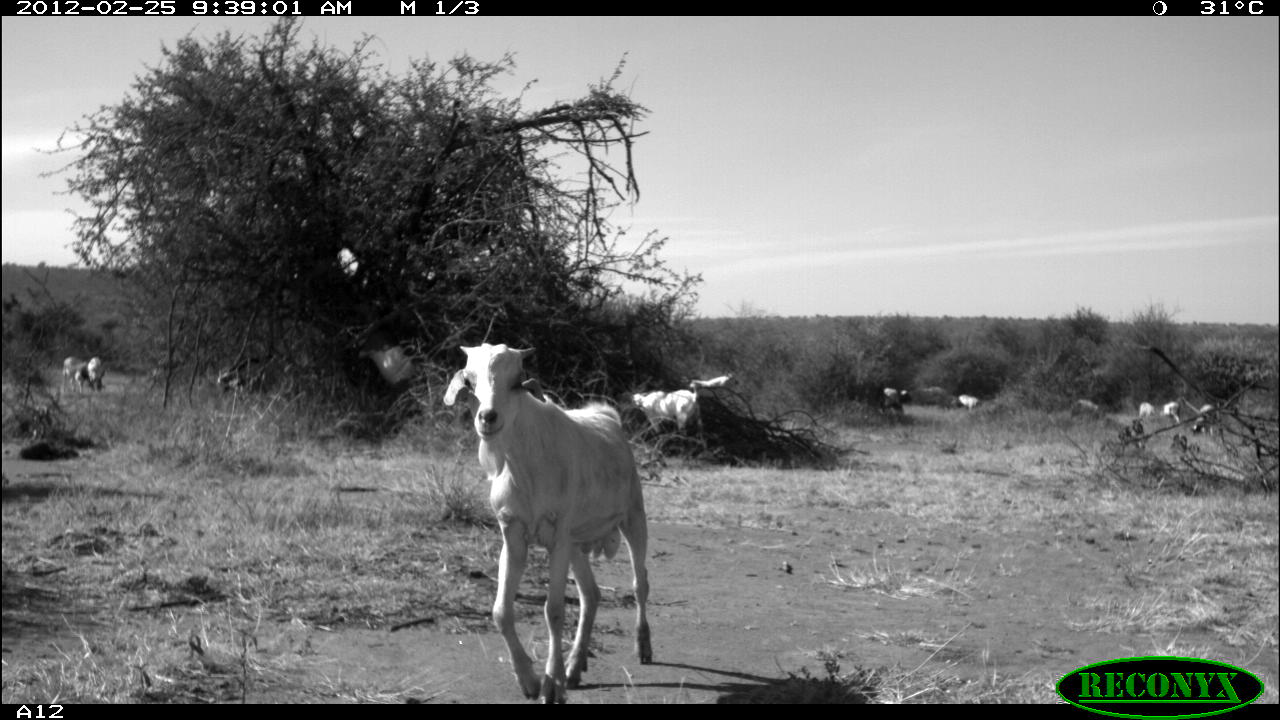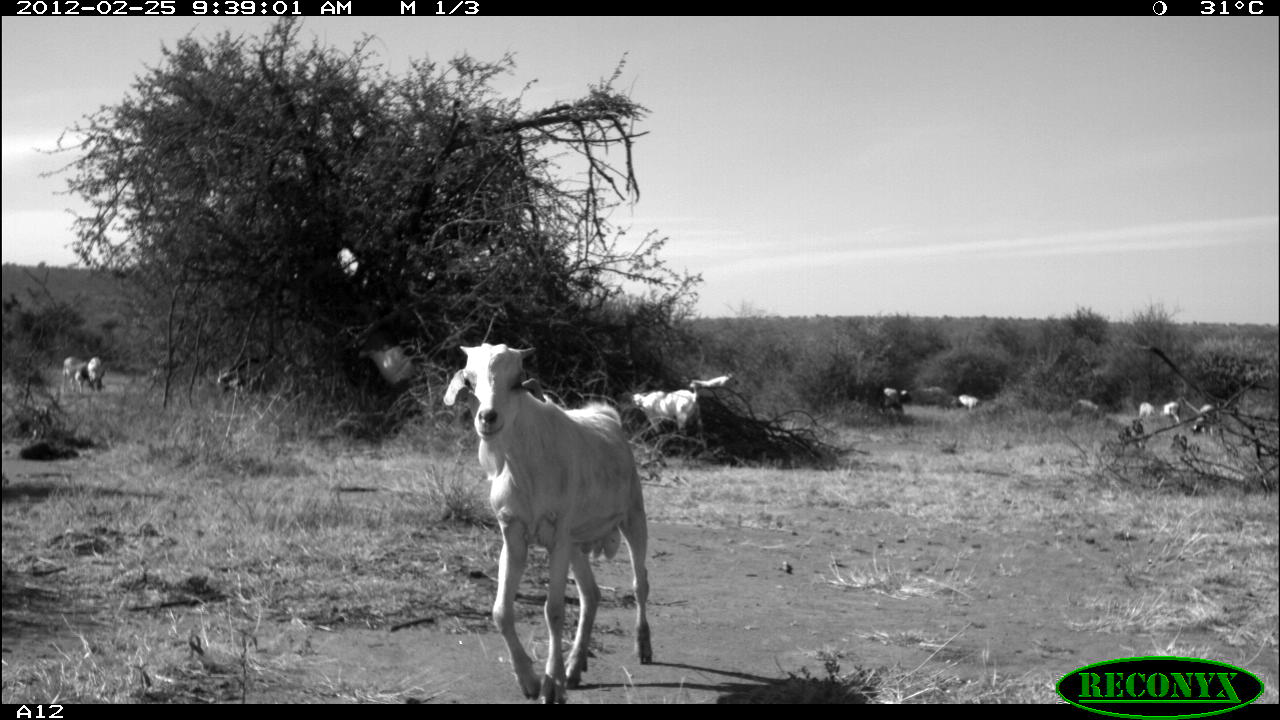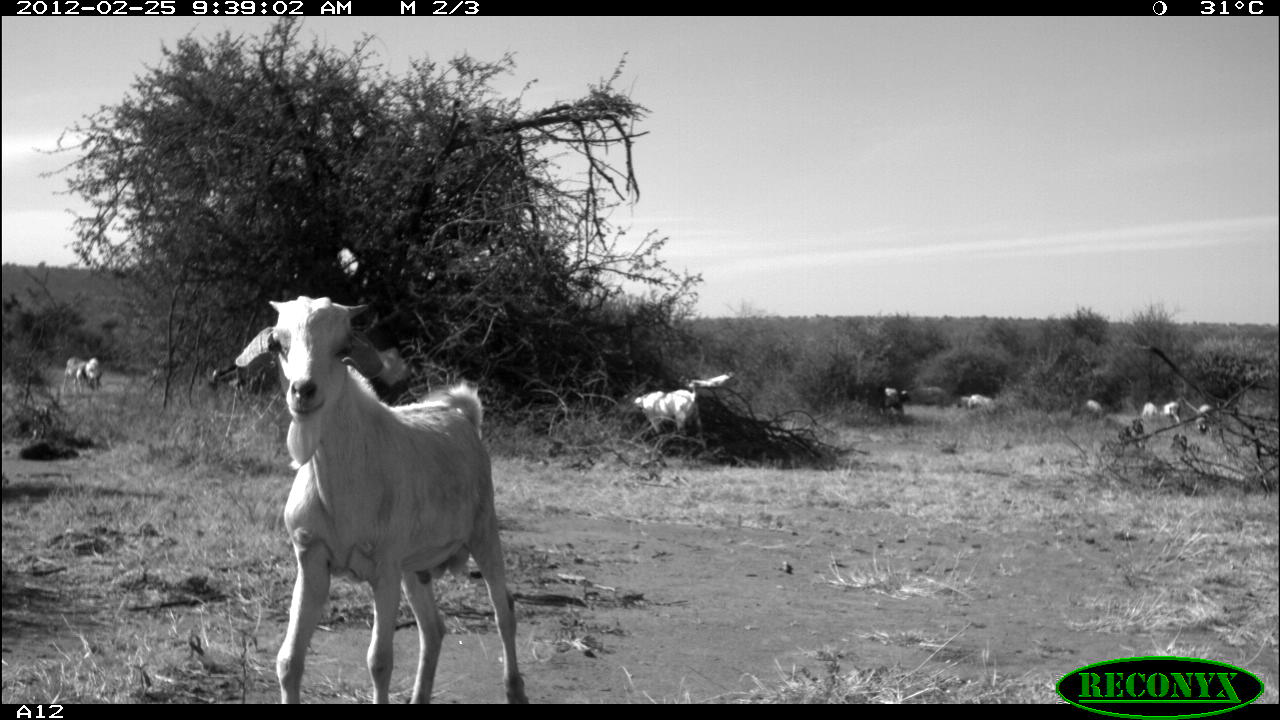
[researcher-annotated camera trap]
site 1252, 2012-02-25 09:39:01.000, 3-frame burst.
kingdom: Animalia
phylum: Chordata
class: Mammalia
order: Artiodactyla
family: Bovidae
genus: Ovis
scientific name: Ovis aries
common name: domestic sheep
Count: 9.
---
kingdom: Animalia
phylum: Chordata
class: Mammalia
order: Artiodactyla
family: Bovidae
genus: Capra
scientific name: Capra aegagrus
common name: wild goat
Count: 2.